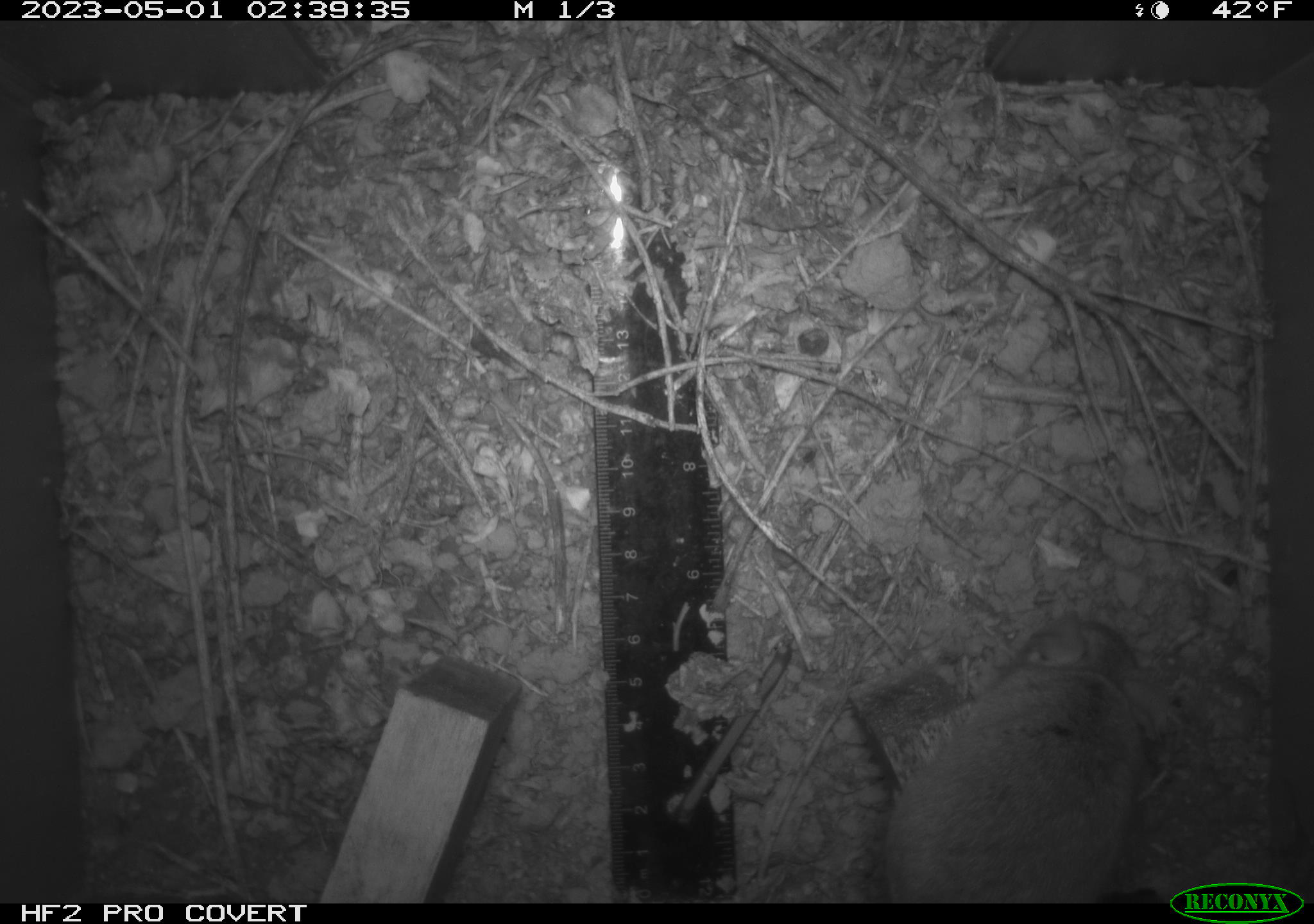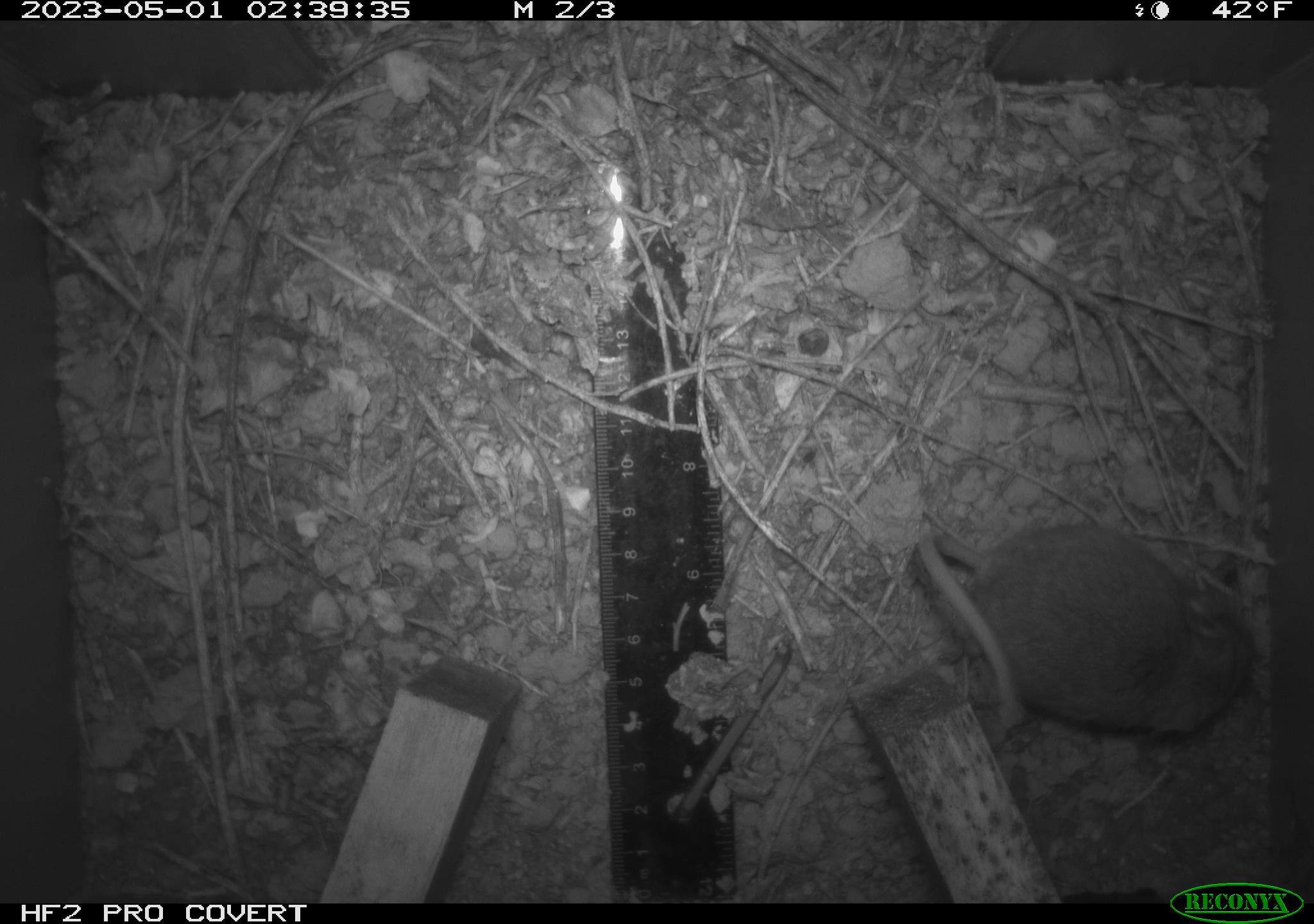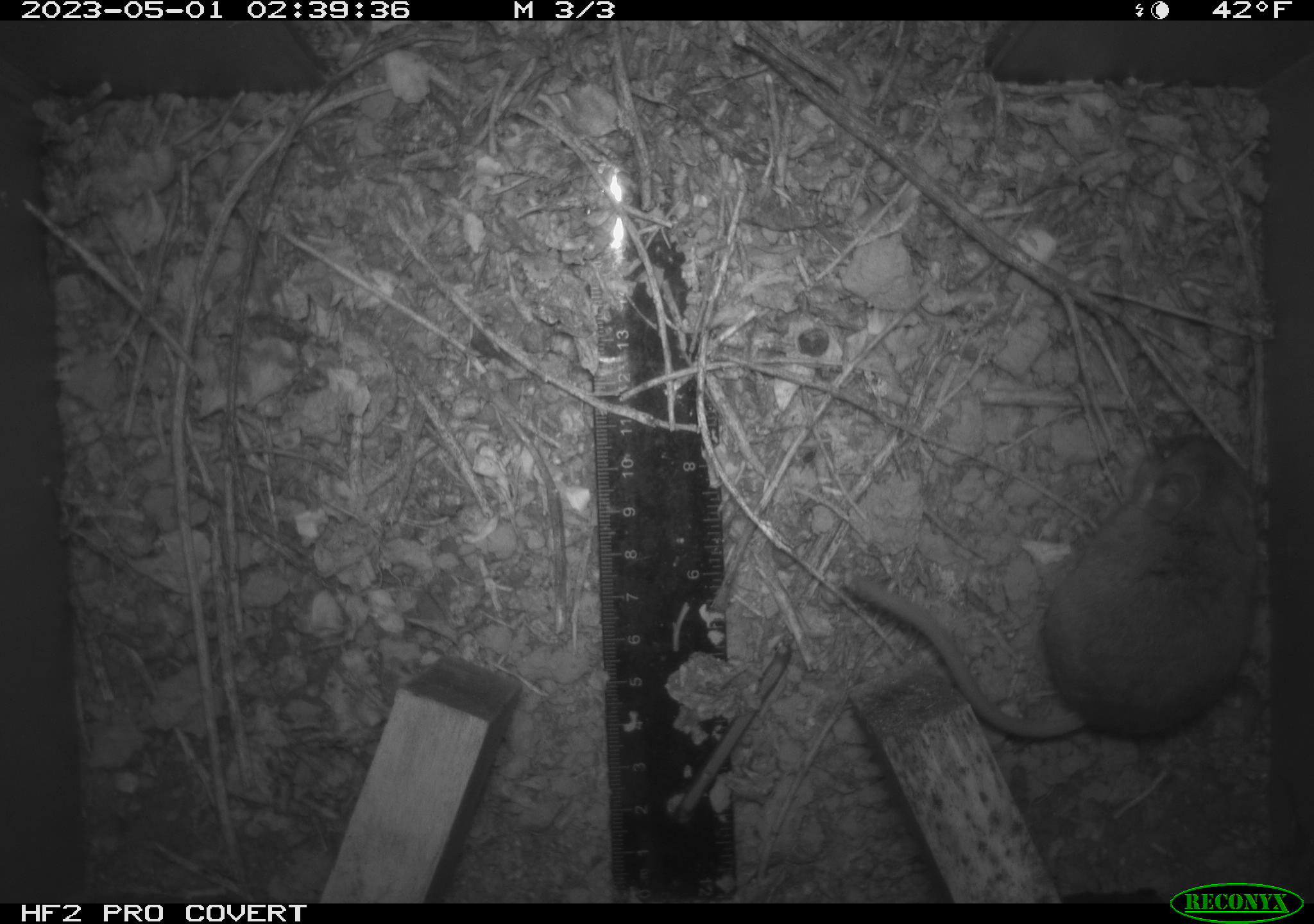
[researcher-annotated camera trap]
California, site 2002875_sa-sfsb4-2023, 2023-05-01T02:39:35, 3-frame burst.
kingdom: Animalia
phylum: Chordata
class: Mammalia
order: Rodentia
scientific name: Rodentia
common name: mouse species